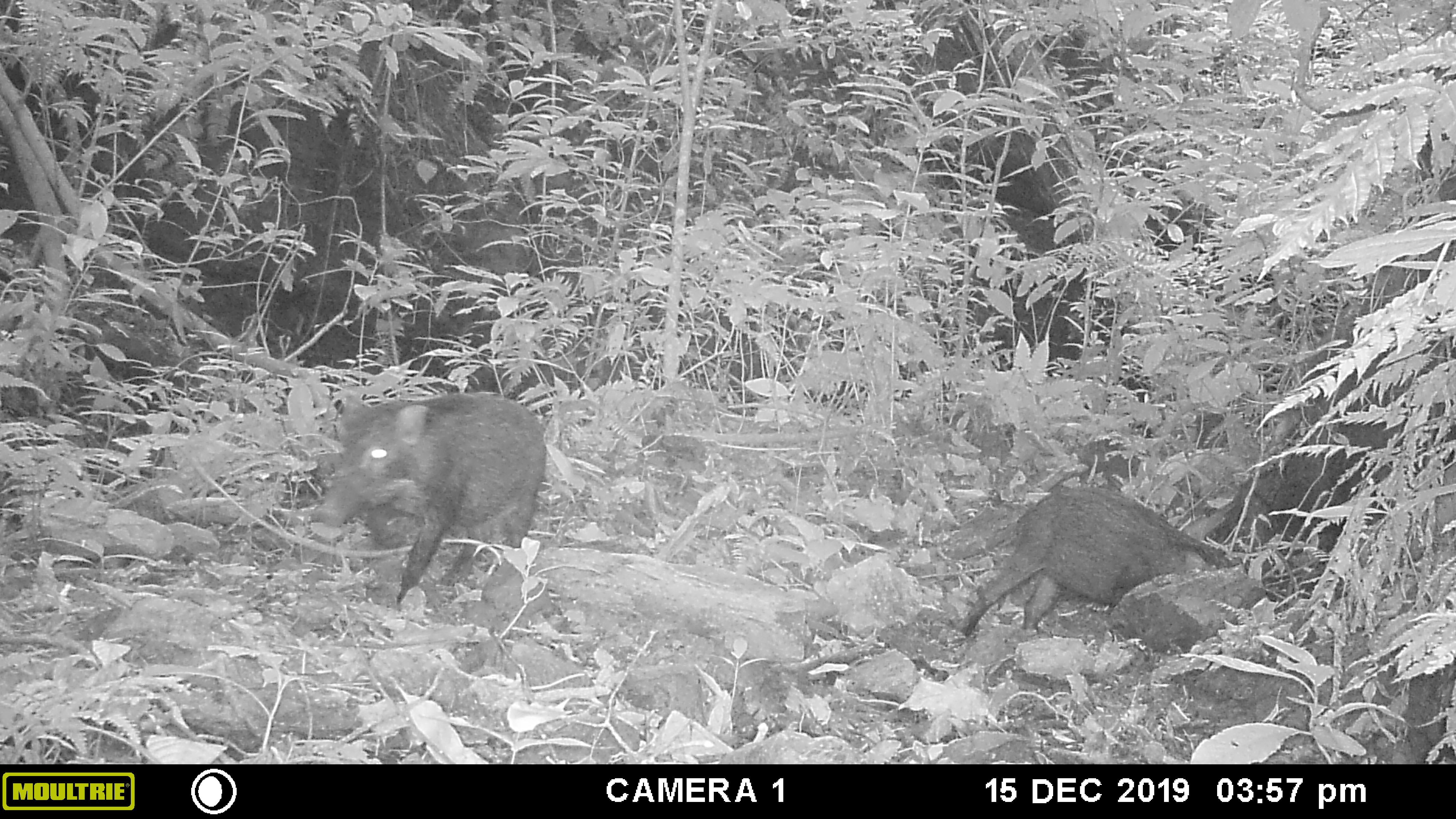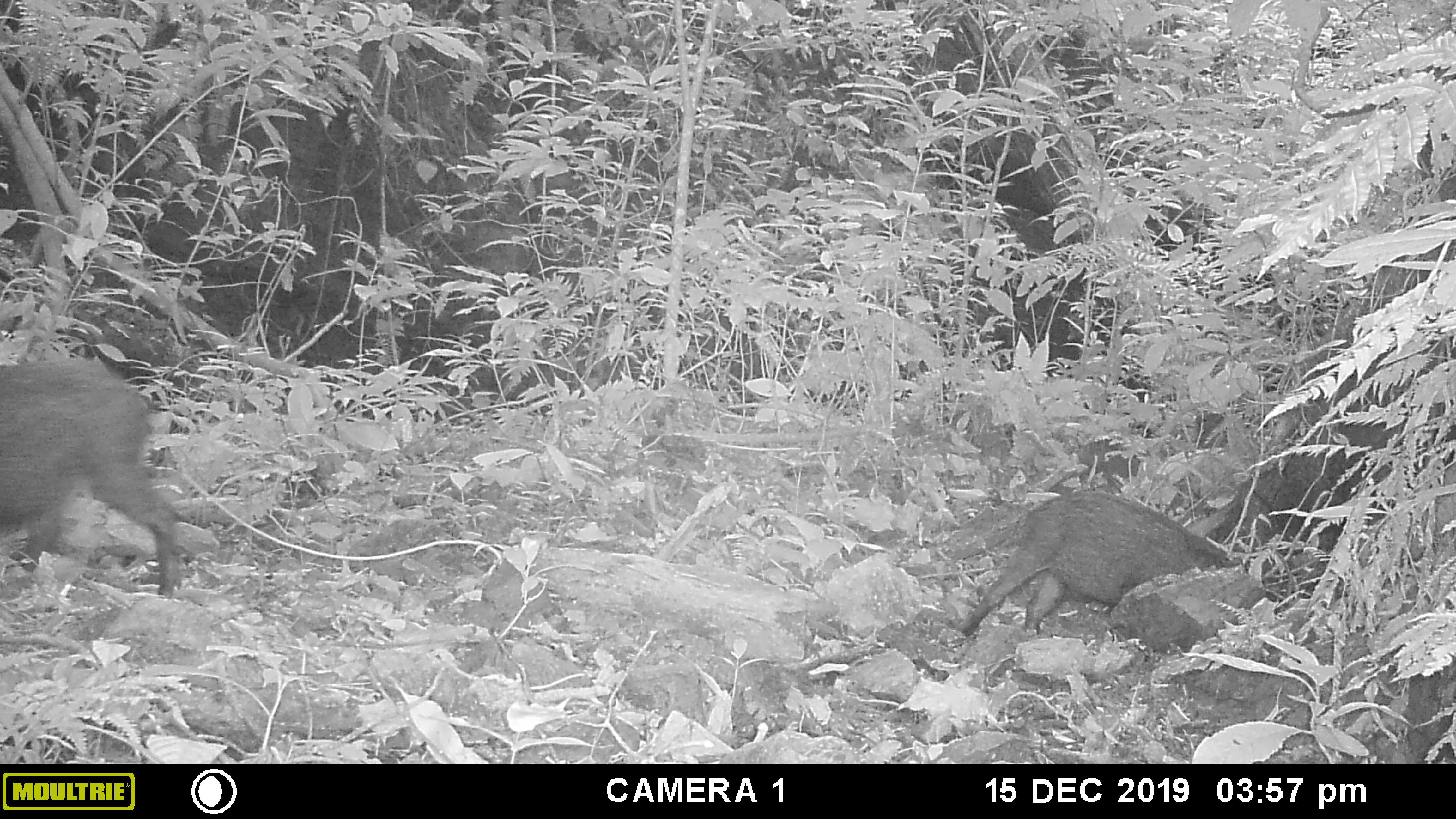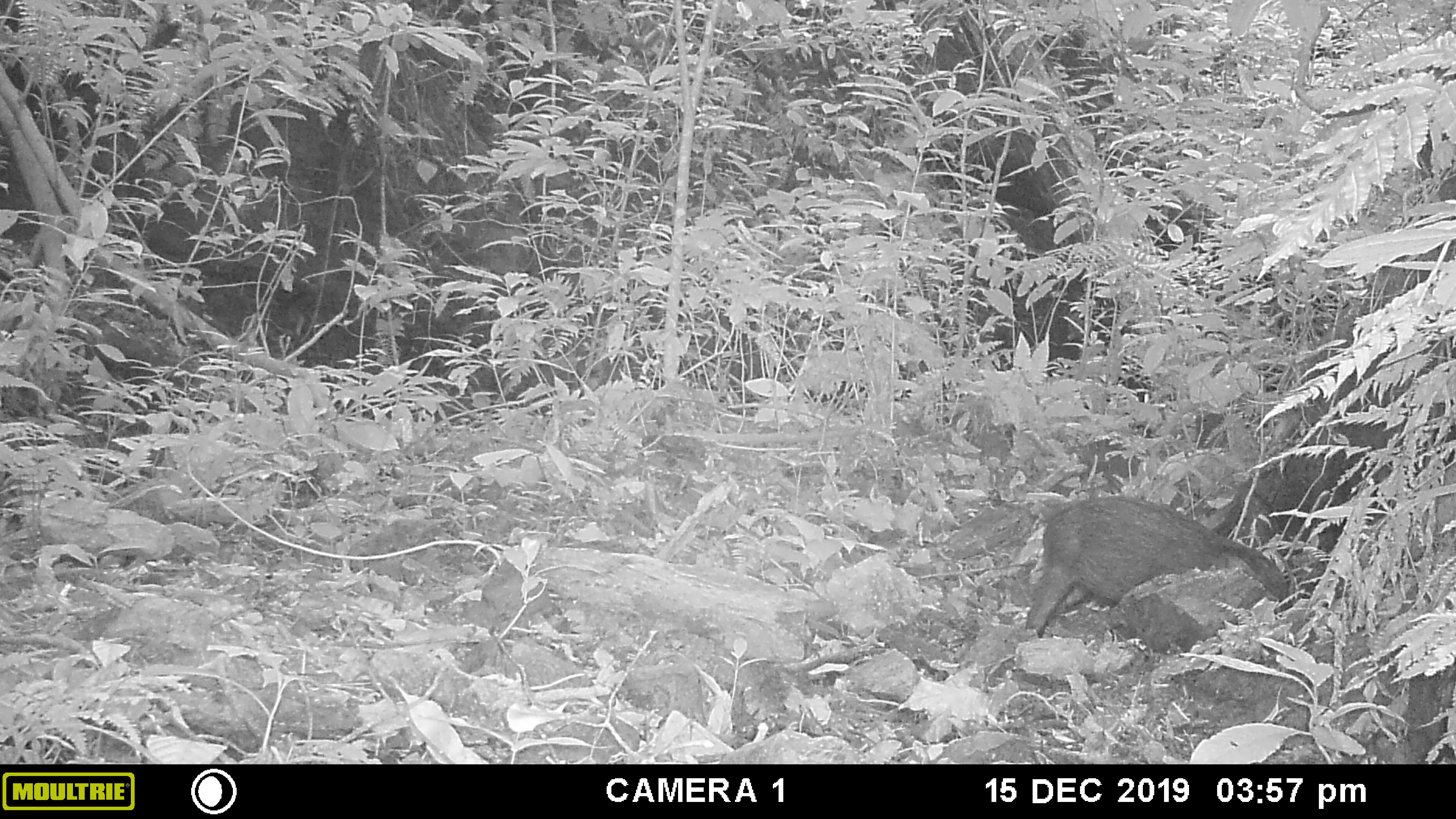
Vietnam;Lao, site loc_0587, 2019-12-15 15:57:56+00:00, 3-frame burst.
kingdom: Animalia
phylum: Chordata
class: Mammalia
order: Artiodactyla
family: Suidae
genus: Sus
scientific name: Sus scrofa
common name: eurasian wild pig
Eurasian wild pig (Sus scrofa). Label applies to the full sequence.